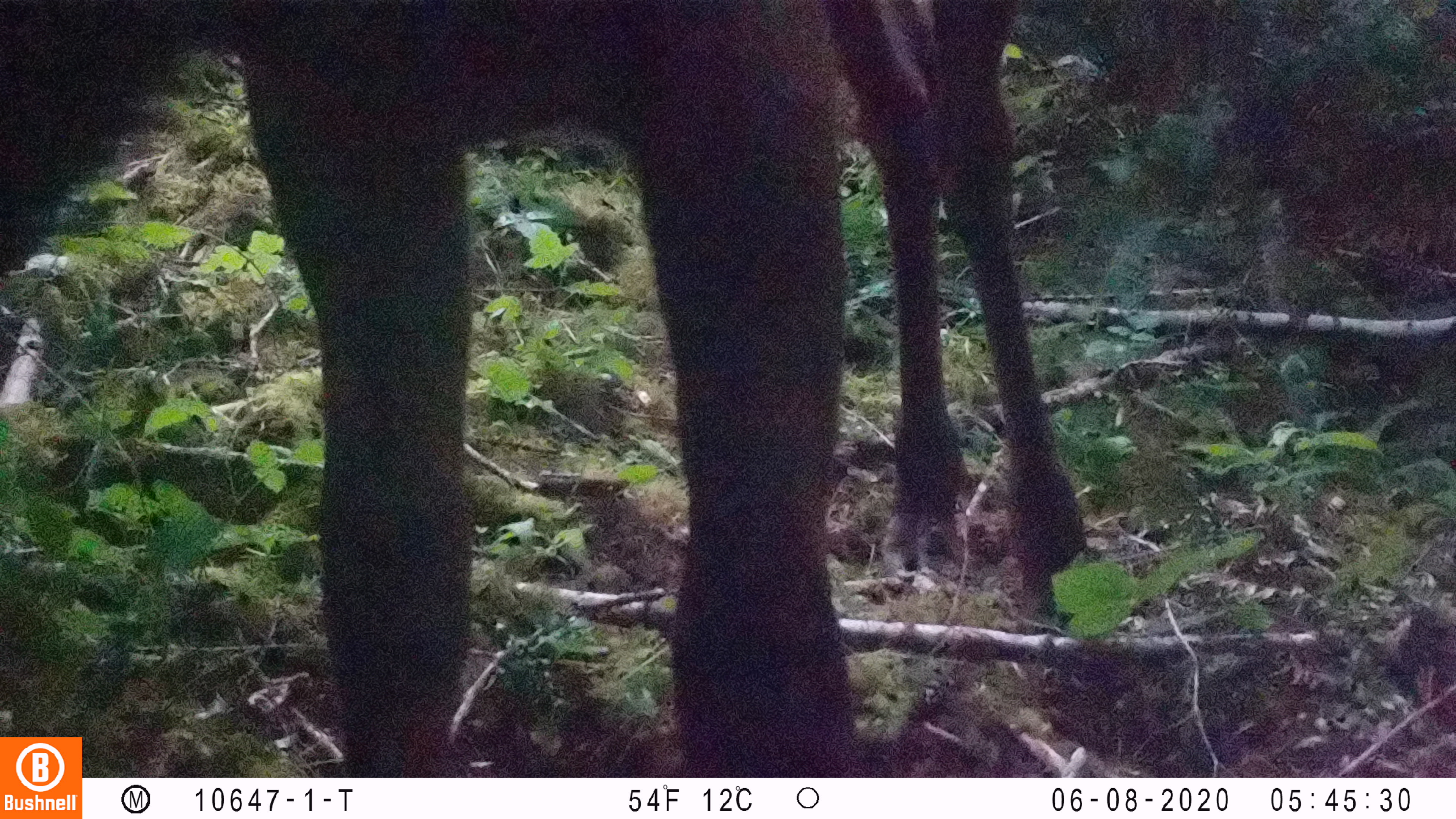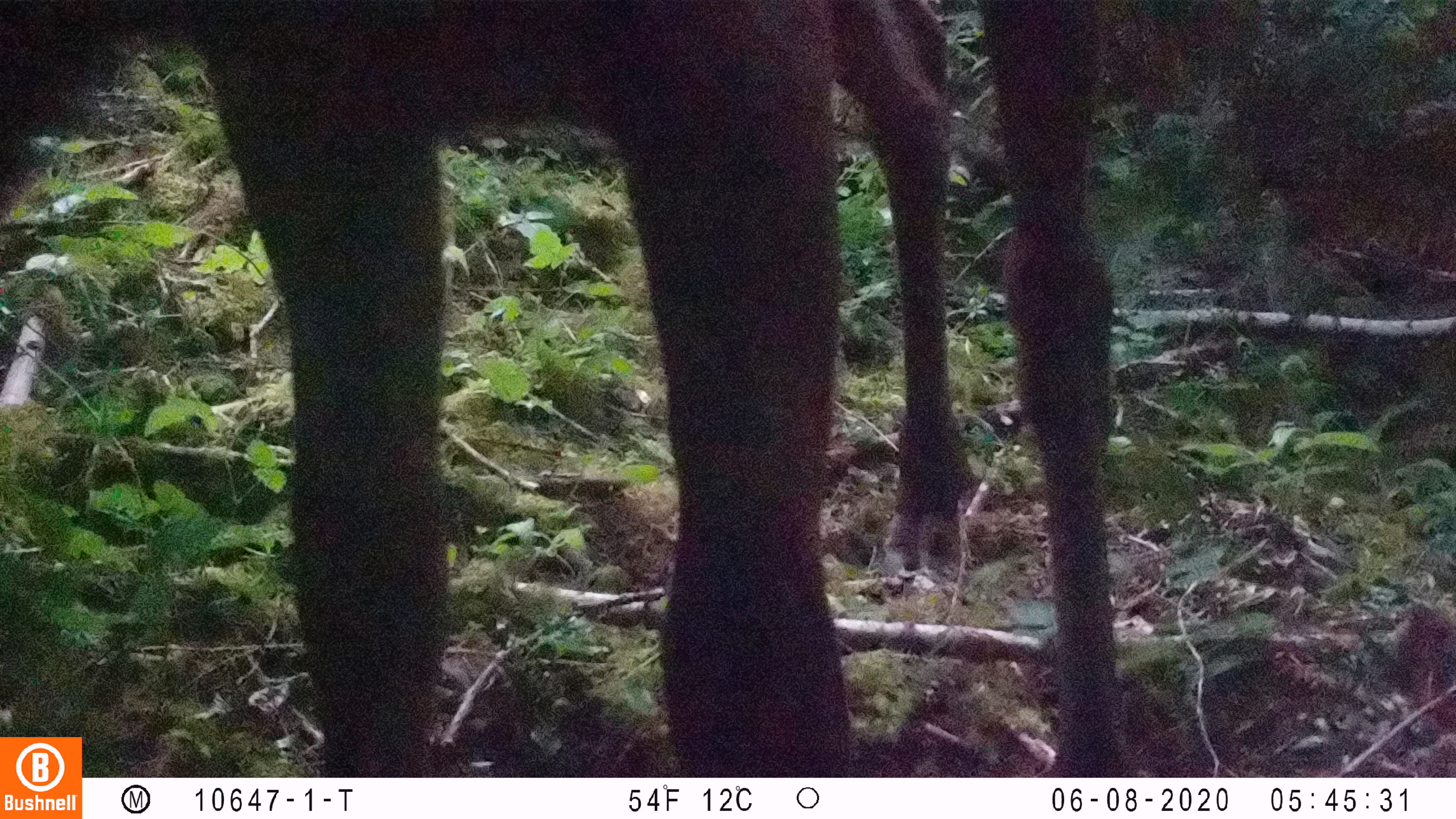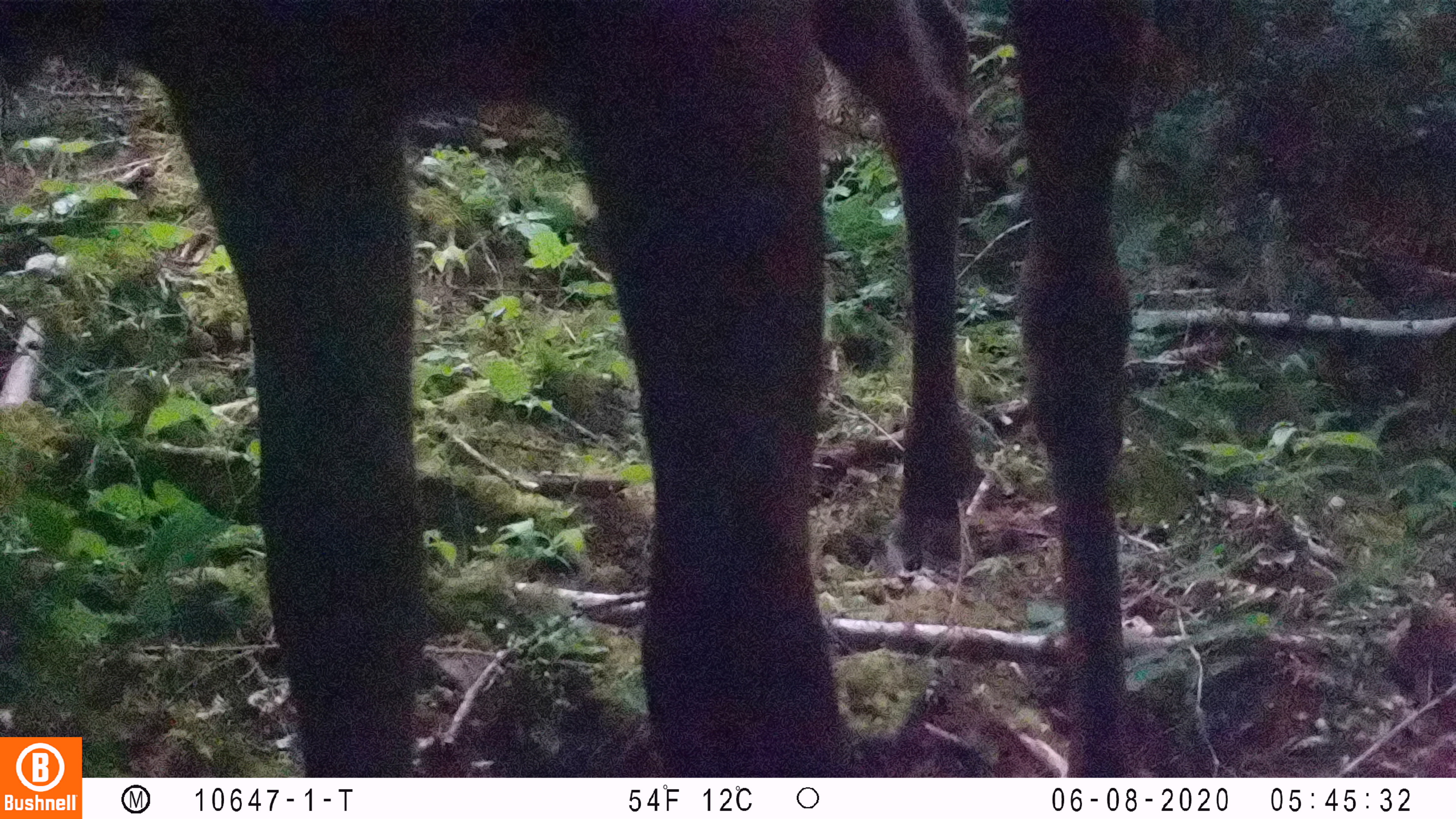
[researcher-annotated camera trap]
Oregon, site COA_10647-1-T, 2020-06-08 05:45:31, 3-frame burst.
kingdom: Animalia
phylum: Chordata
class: Mammalia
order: Artiodactyla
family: Cervidae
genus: Cervus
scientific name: Cervus canadensis roosevelti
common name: roosevelt elk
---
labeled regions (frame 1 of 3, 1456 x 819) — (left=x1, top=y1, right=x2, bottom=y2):
roosevelt elk: (left=2, top=1, right=1094, bottom=721)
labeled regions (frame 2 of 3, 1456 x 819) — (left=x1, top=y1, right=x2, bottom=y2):
roosevelt elk: (left=0, top=2, right=1128, bottom=727)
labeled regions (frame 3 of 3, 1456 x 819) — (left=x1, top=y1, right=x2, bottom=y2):
roosevelt elk: (left=6, top=1, right=1149, bottom=725)